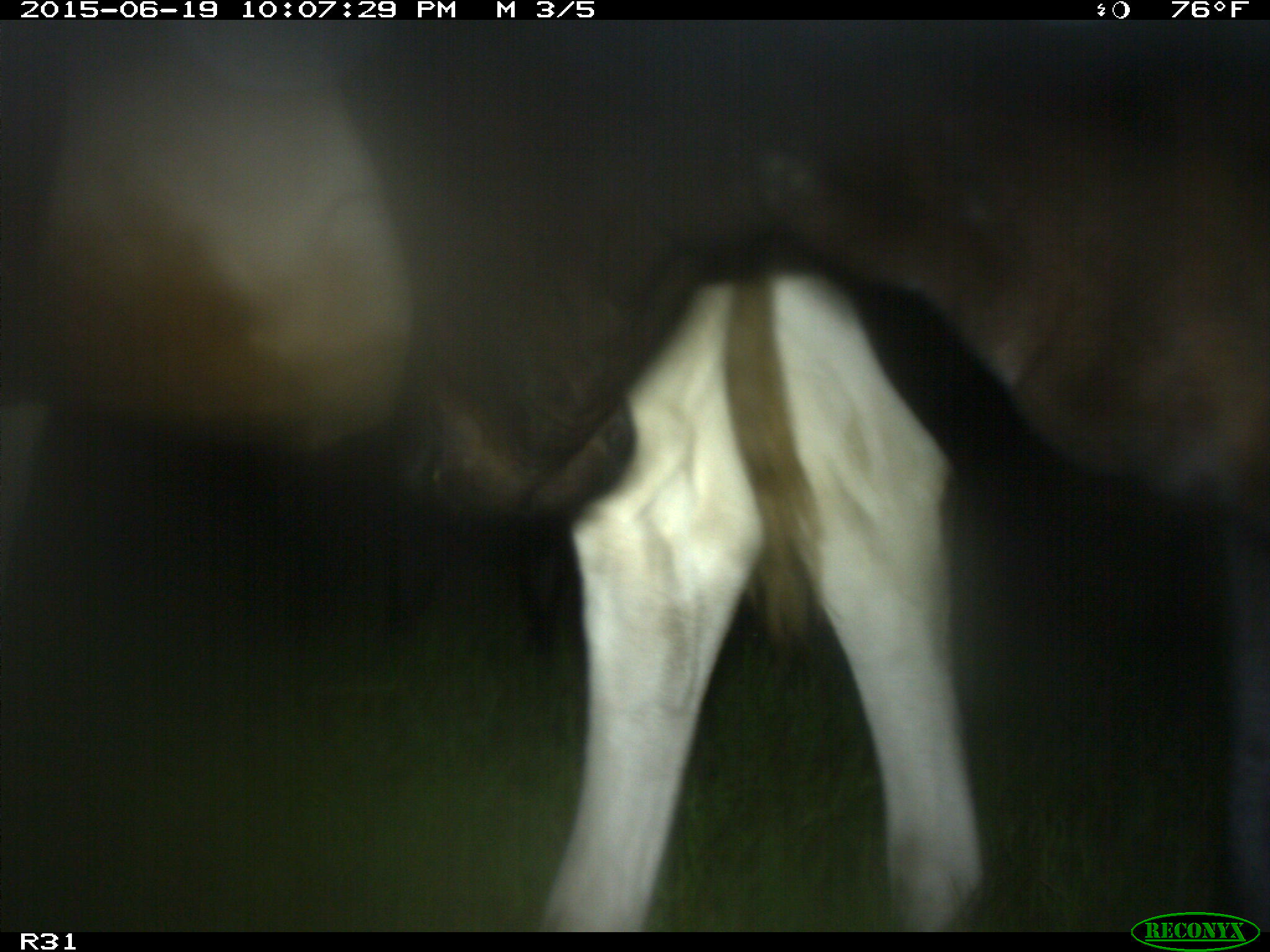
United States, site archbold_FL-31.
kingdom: Animalia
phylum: Chordata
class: Mammalia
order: Artiodactyla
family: Bovidae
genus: Bos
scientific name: Bos taurus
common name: domestic cow